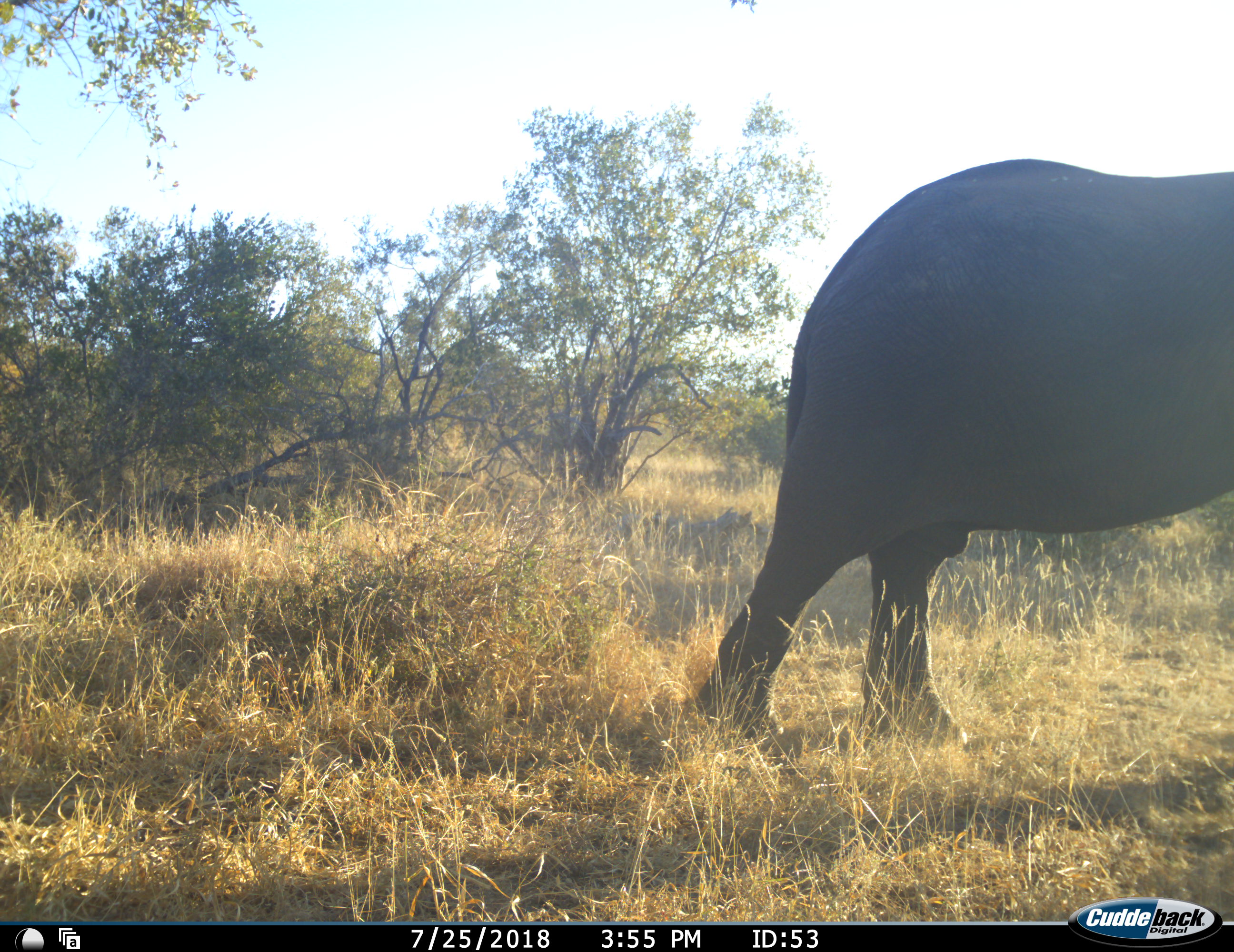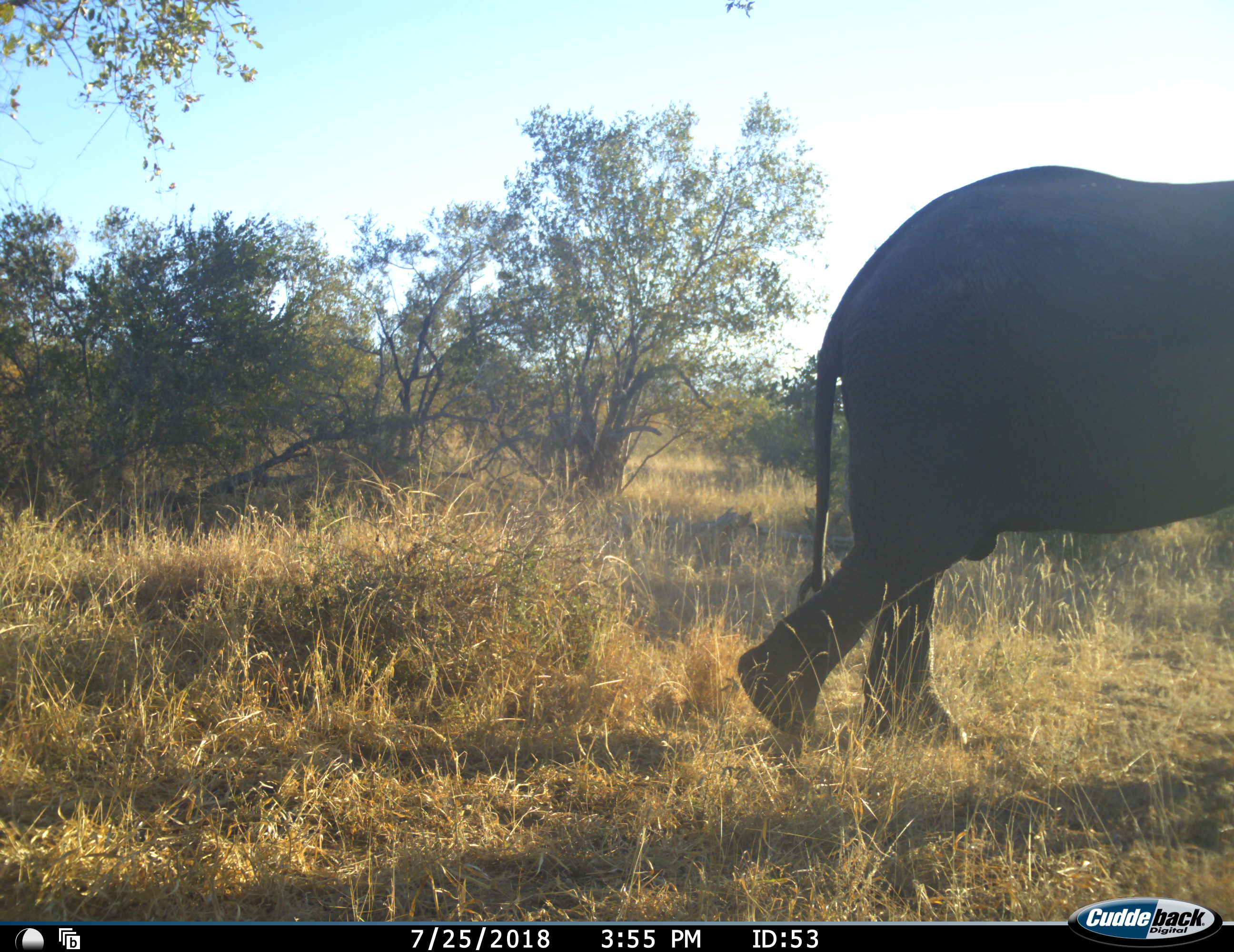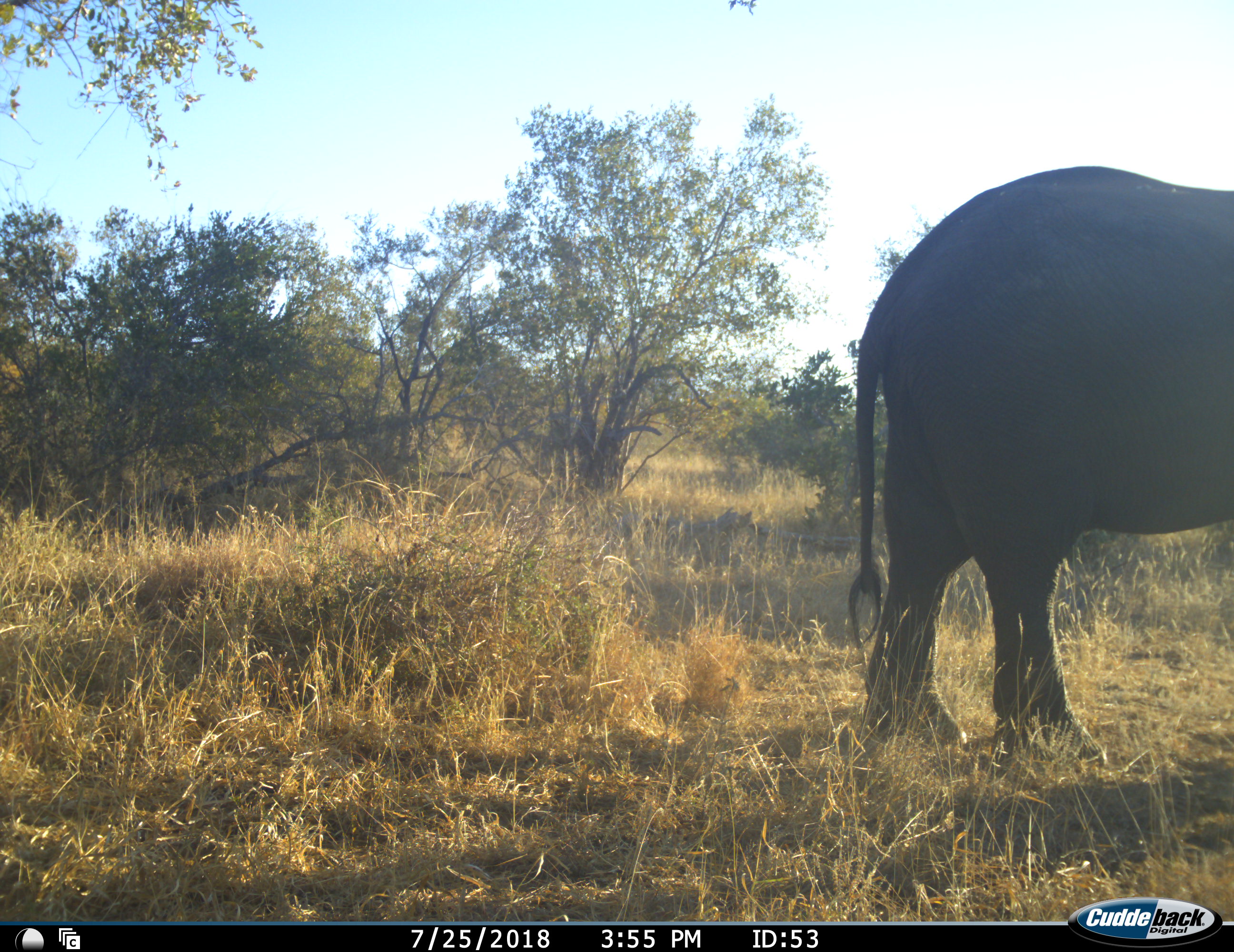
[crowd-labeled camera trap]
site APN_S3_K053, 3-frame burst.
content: unidentified animal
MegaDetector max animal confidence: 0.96